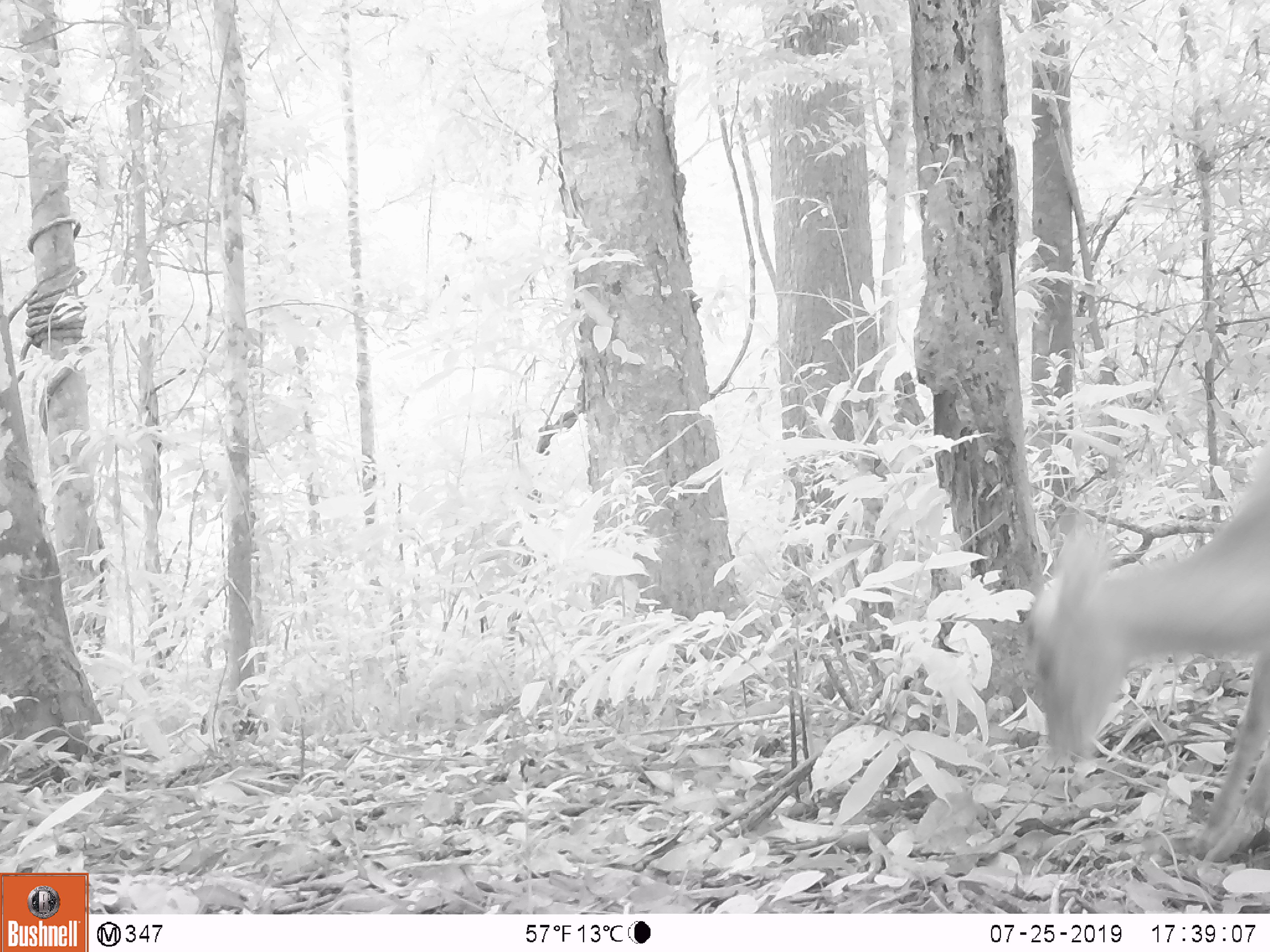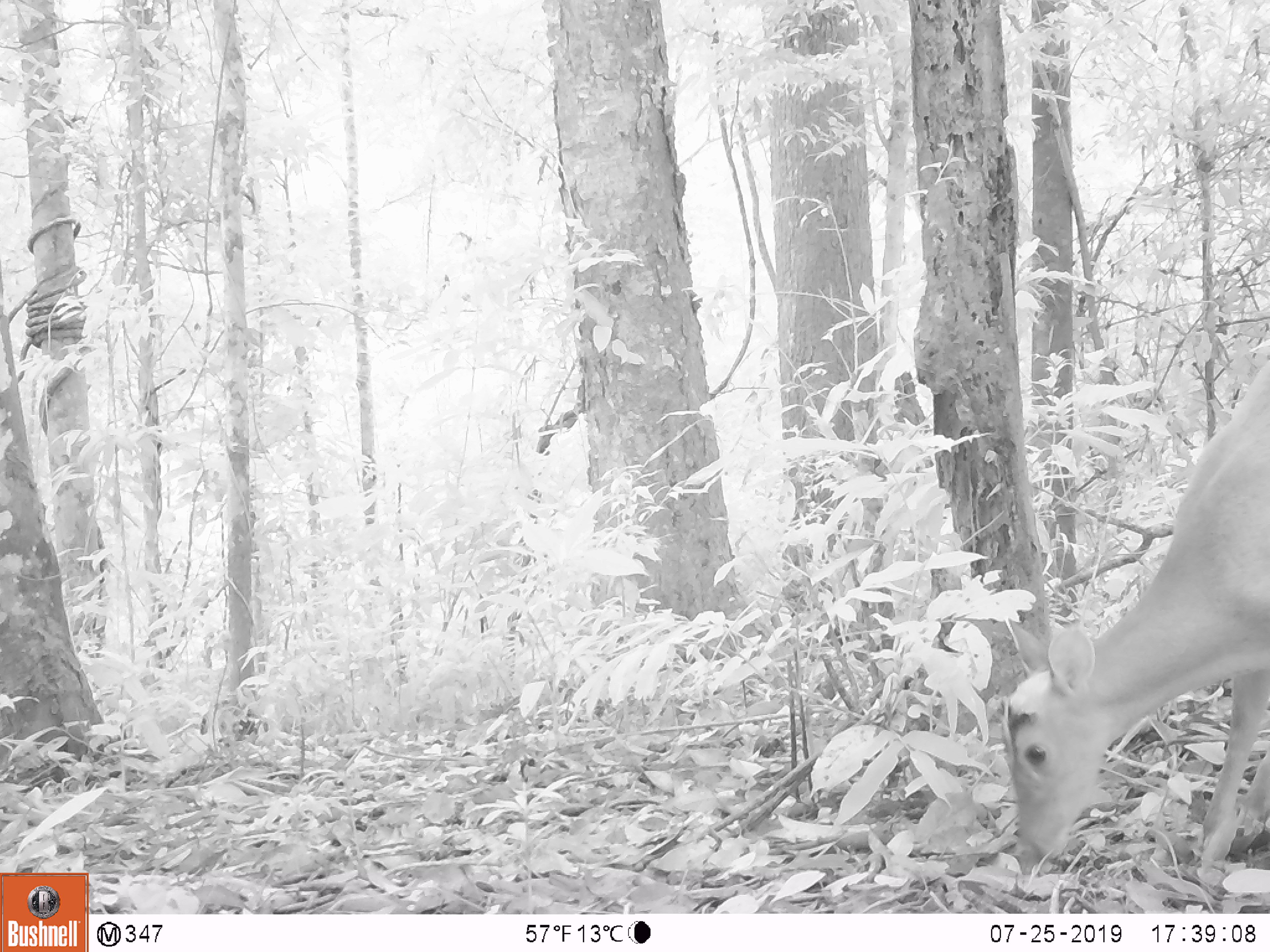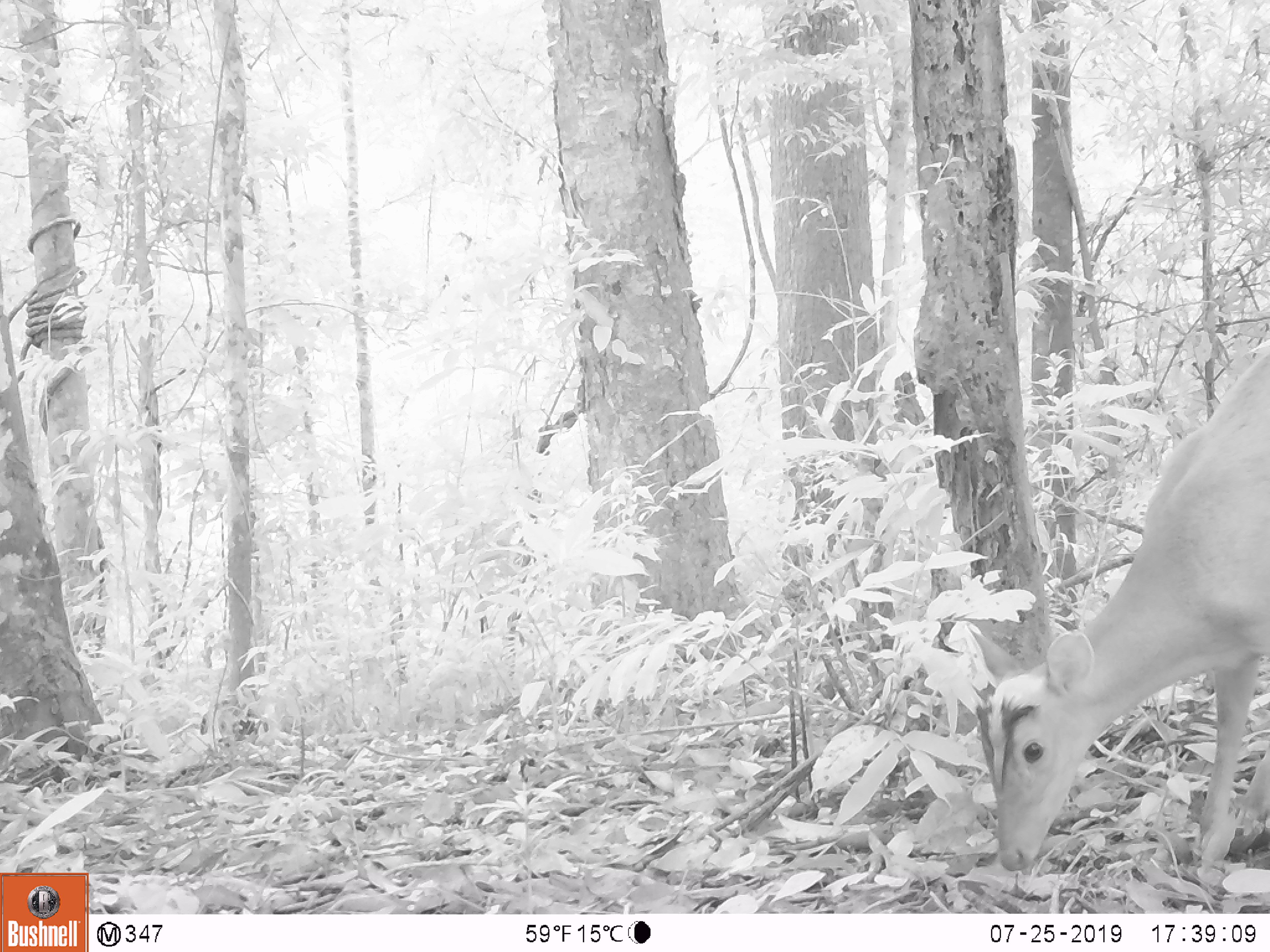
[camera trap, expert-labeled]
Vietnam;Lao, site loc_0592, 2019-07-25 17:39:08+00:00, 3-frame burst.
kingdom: Animalia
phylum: Chordata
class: Mammalia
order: Artiodactyla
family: Cervidae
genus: Muntiacus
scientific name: Muntiacus muntjak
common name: red muntjac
Red muntjac (Muntiacus muntjak). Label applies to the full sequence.